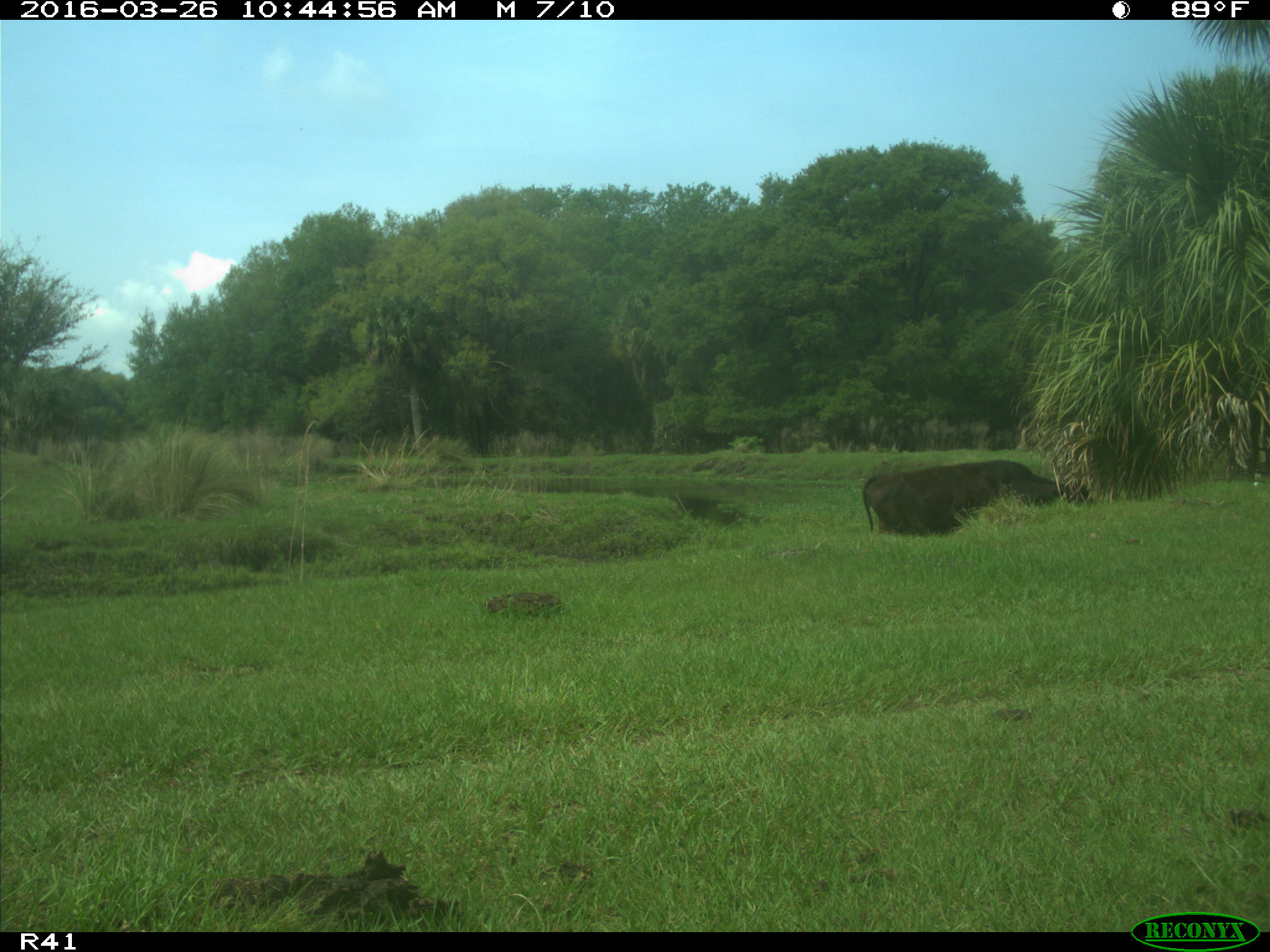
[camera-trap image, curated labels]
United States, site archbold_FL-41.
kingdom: Animalia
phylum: Chordata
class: Mammalia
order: Artiodactyla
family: Bovidae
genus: Bos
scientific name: Bos taurus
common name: domestic cow